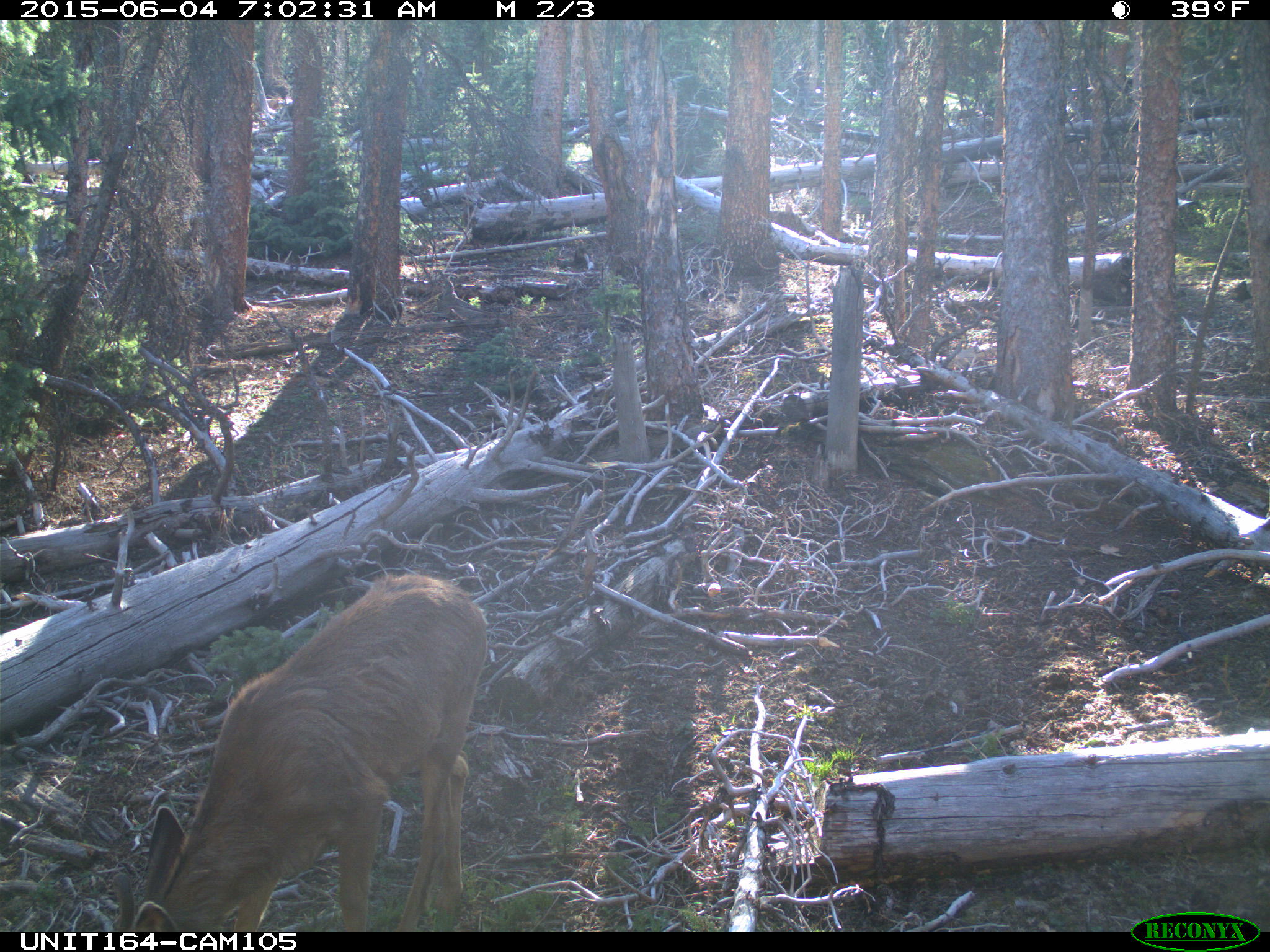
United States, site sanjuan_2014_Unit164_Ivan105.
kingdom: Animalia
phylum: Chordata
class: Mammalia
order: Artiodactyla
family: Cervidae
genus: Odocoileus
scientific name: Odocoileus hemionus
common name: mule deer